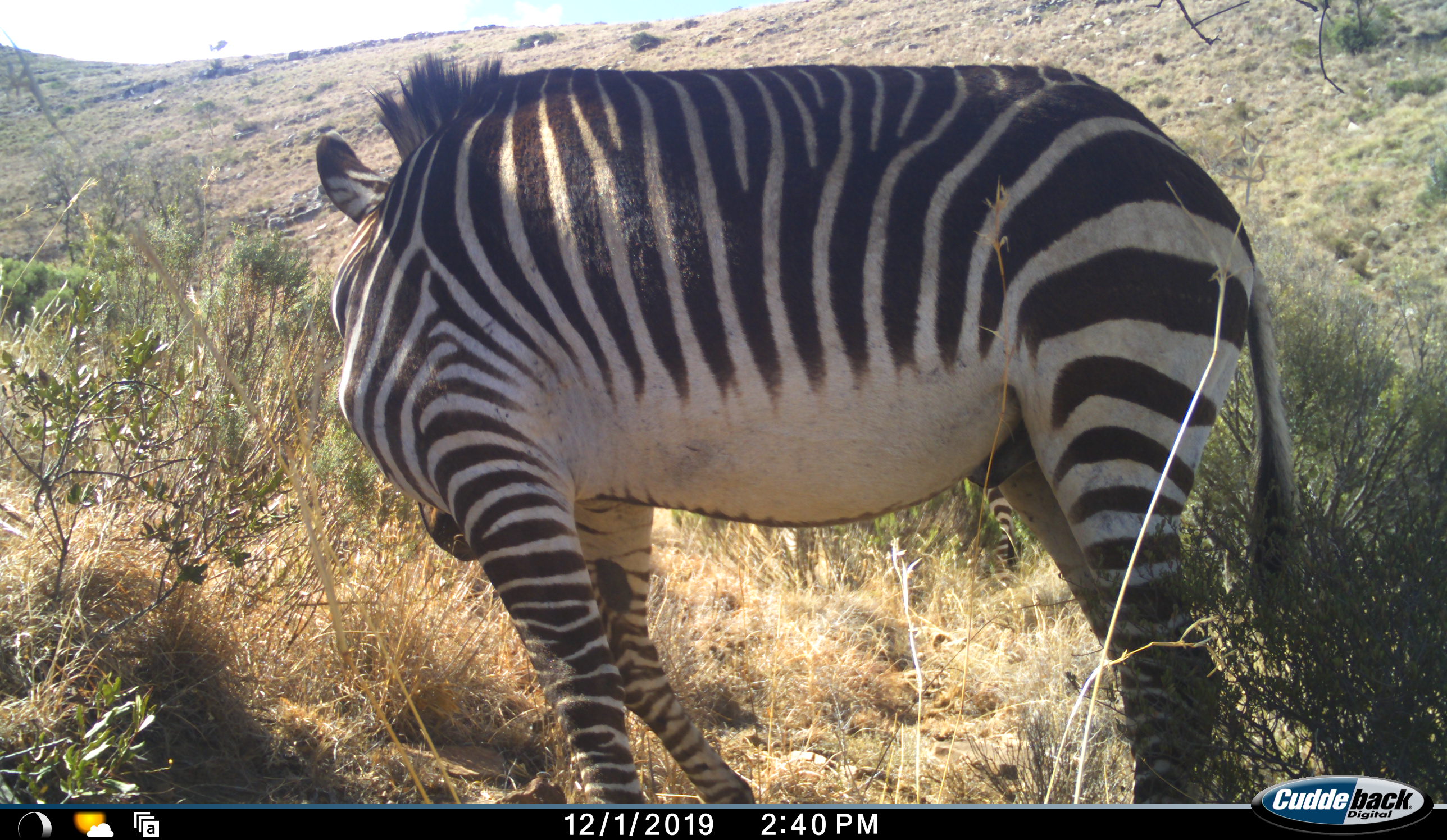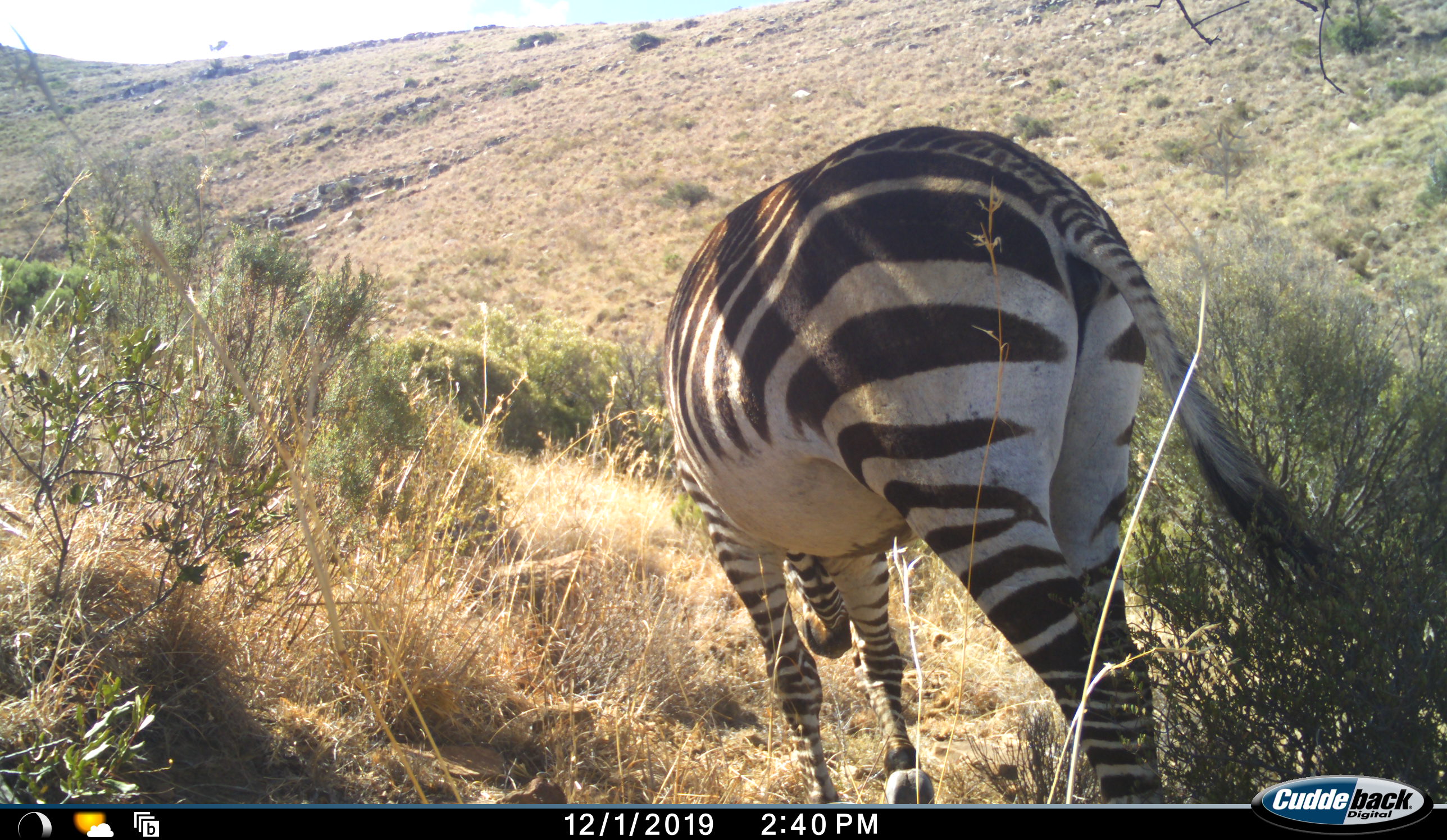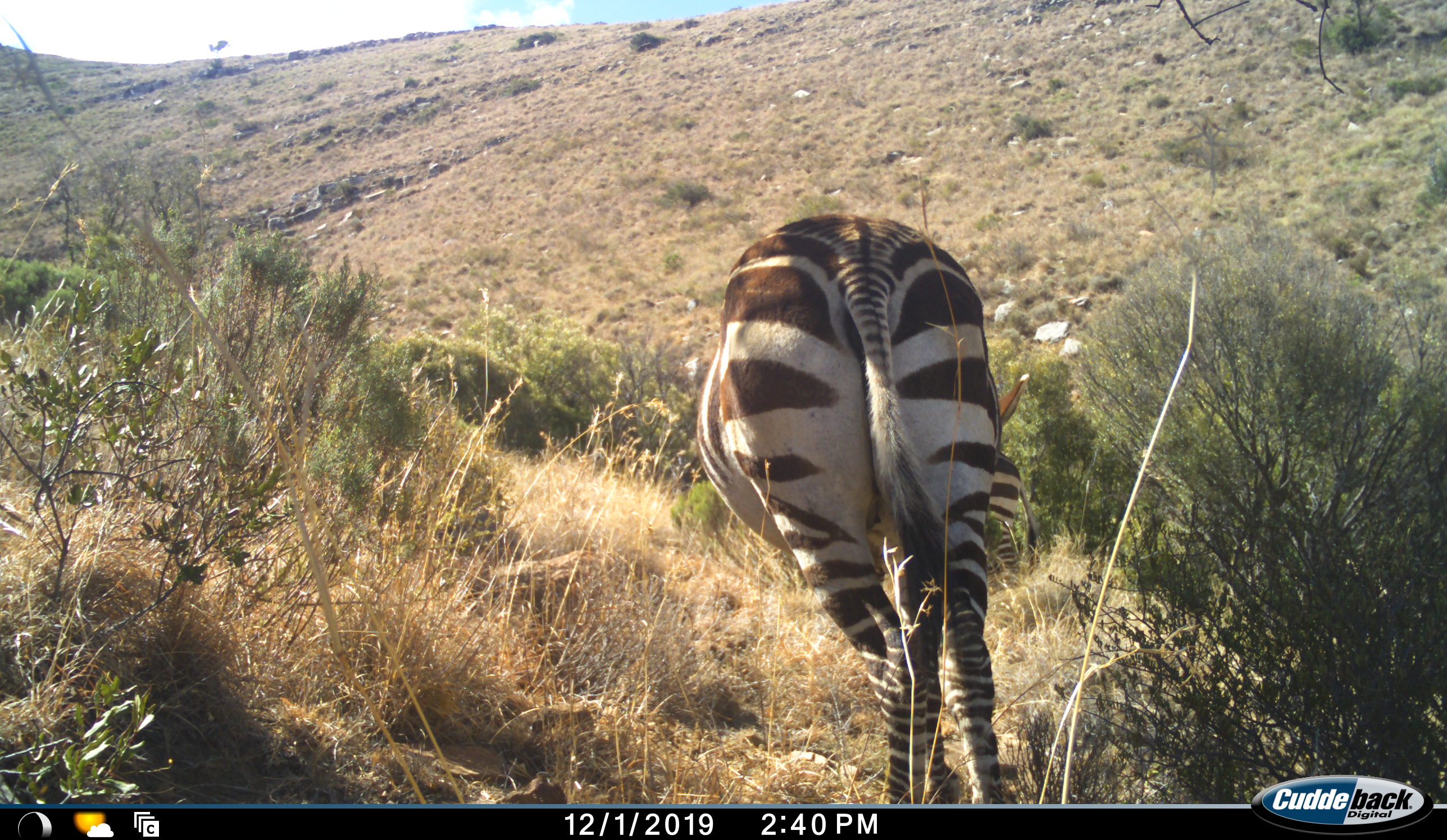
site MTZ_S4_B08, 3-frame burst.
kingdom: Animalia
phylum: Chordata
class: Mammalia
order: Perissodactyla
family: Equidae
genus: Equus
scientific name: Equus zebra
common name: mountain zebra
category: zebramountain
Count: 1.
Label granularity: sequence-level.